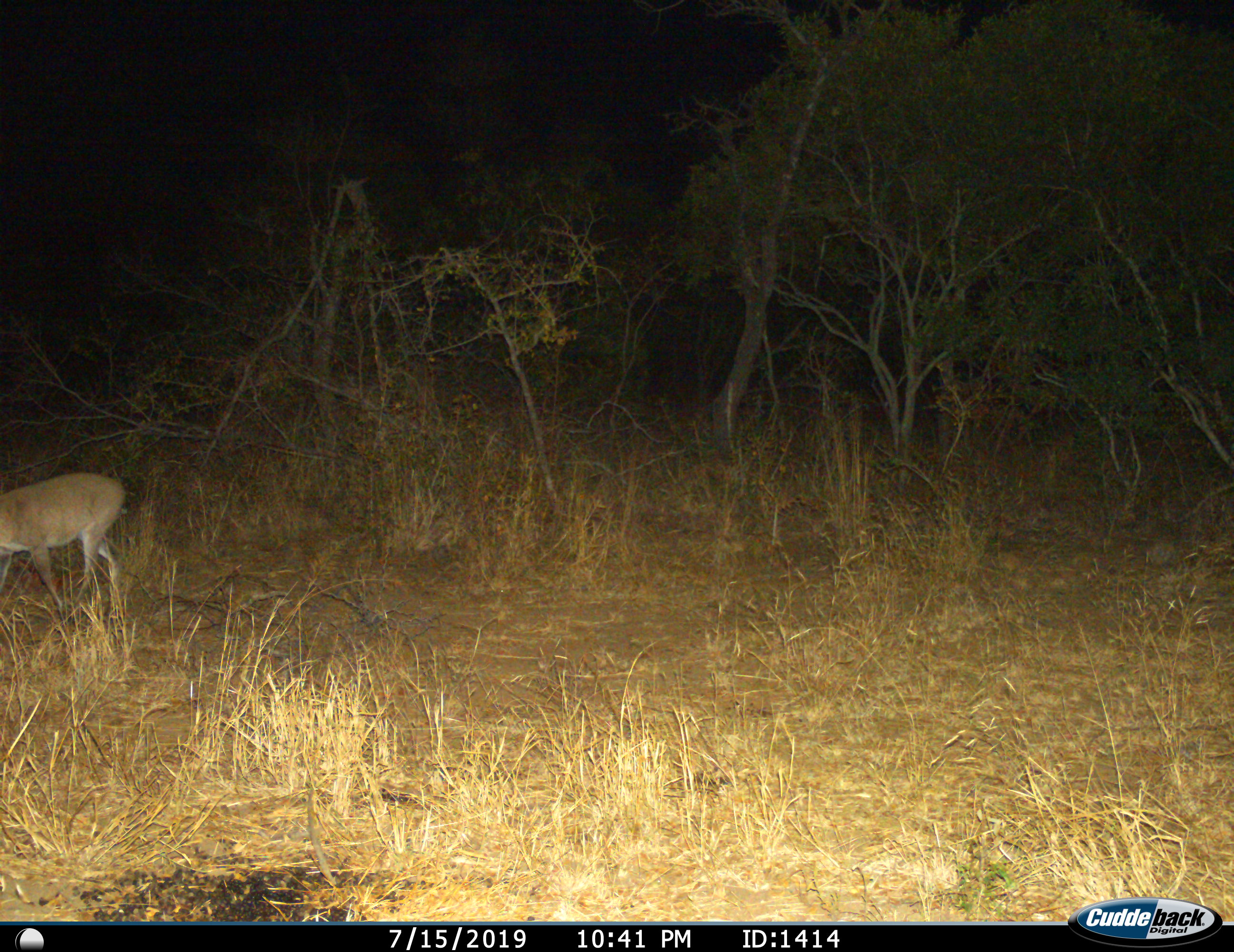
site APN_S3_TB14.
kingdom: Animalia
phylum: Chordata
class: Mammalia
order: Artiodactyla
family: Bovidae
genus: Sylvicapra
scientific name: Sylvicapra grimmia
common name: common duiker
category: duikercommongrey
Duikercommongrey (common duiker) (Sylvicapra grimmia), count 1. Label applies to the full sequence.